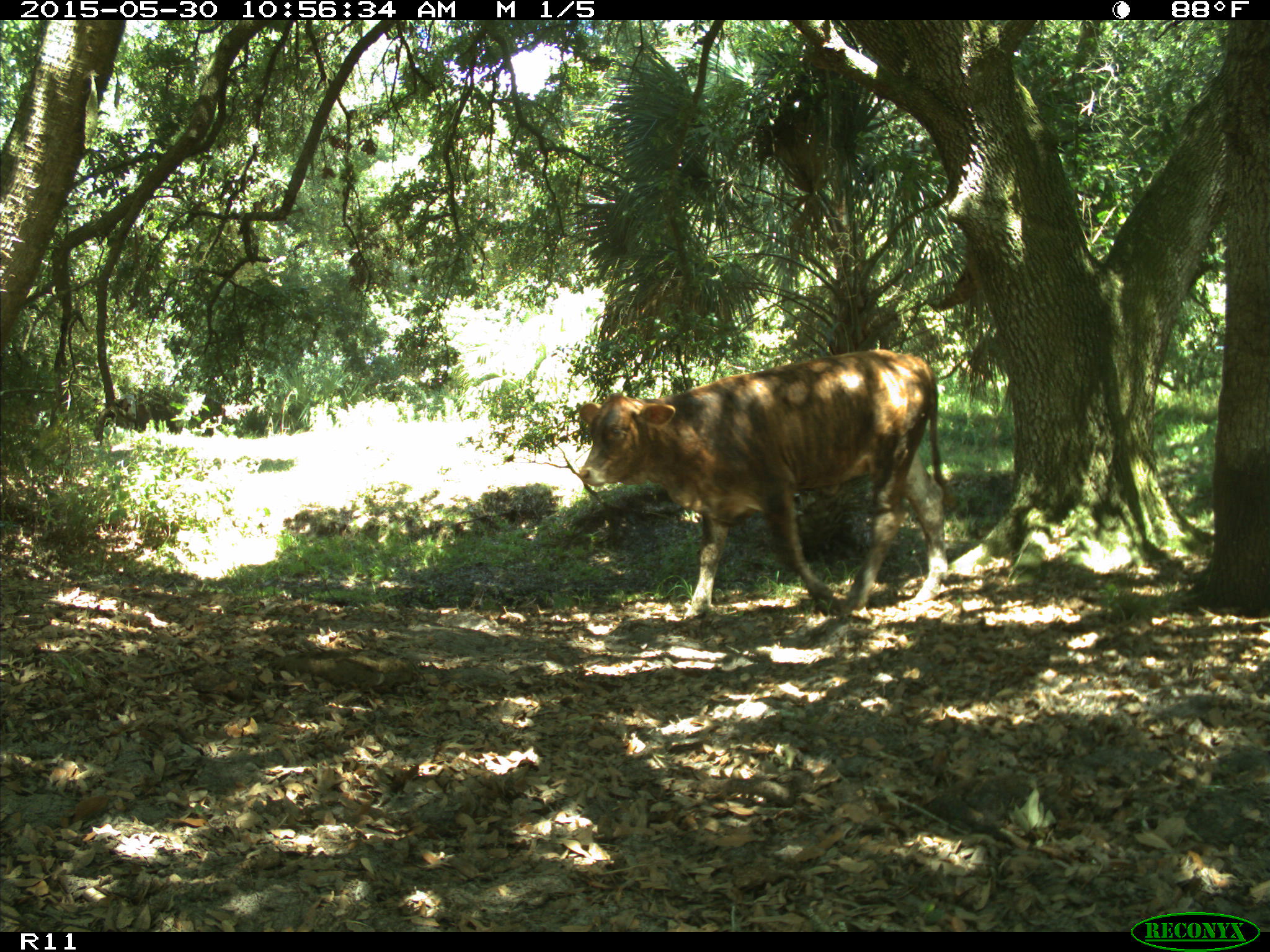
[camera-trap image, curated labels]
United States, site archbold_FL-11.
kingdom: Animalia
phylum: Chordata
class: Mammalia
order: Artiodactyla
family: Bovidae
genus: Bos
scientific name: Bos taurus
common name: domestic cow